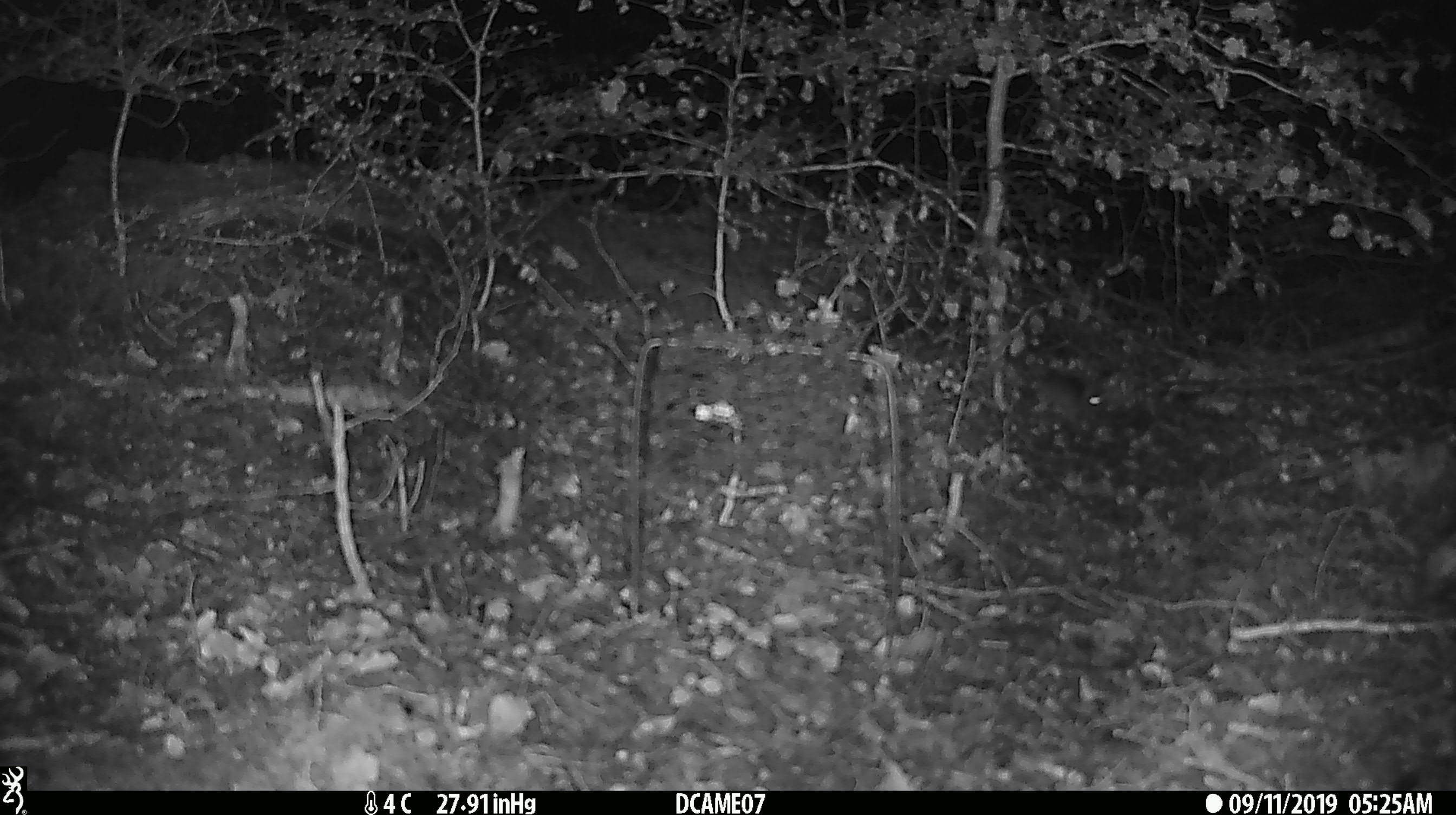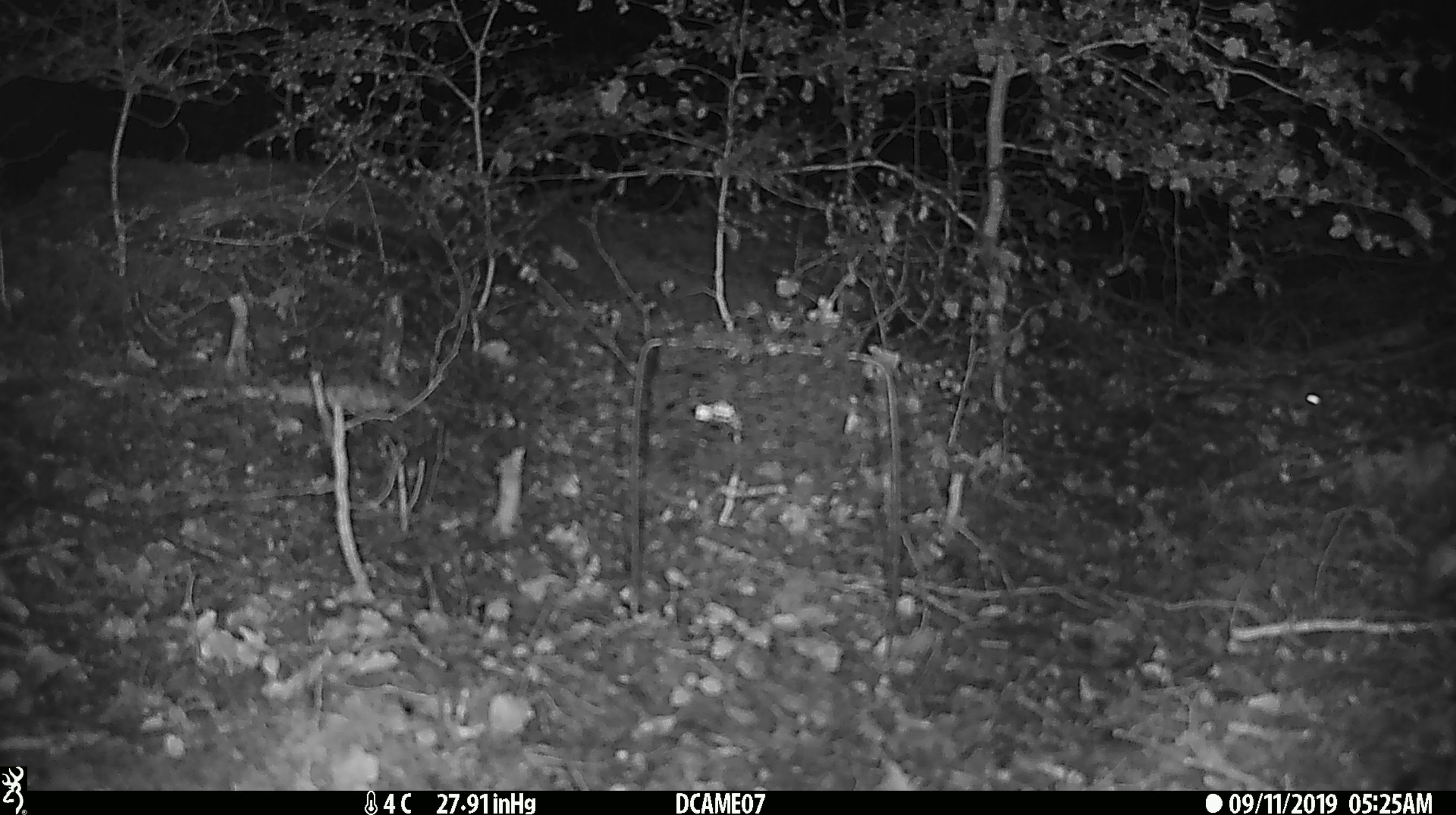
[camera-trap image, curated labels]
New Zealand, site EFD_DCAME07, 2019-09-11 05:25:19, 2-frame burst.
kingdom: Animalia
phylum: Chordata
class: Mammalia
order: Rodentia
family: Muridae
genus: Mus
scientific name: Mus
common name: mouse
Mouse (Mus).